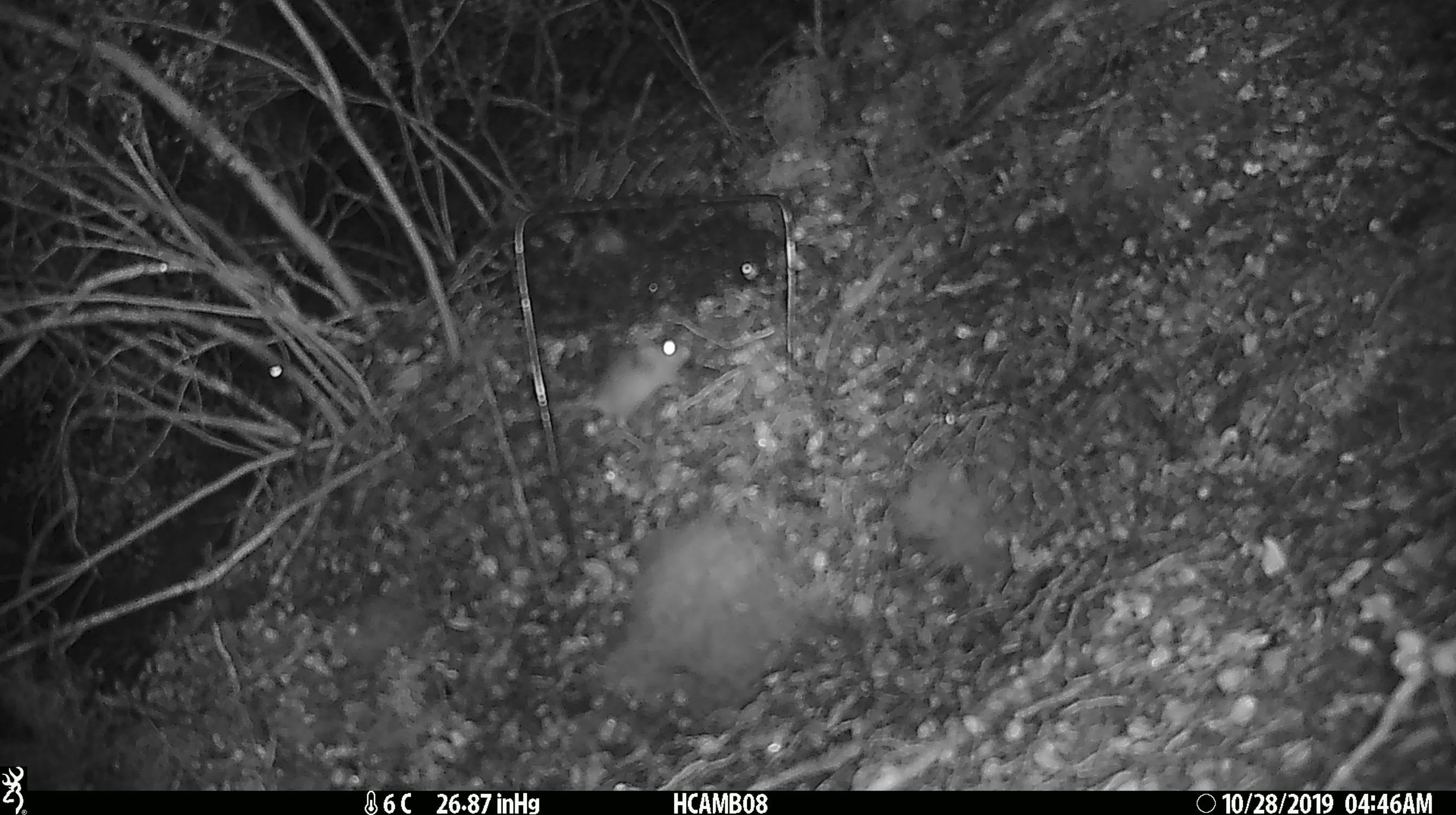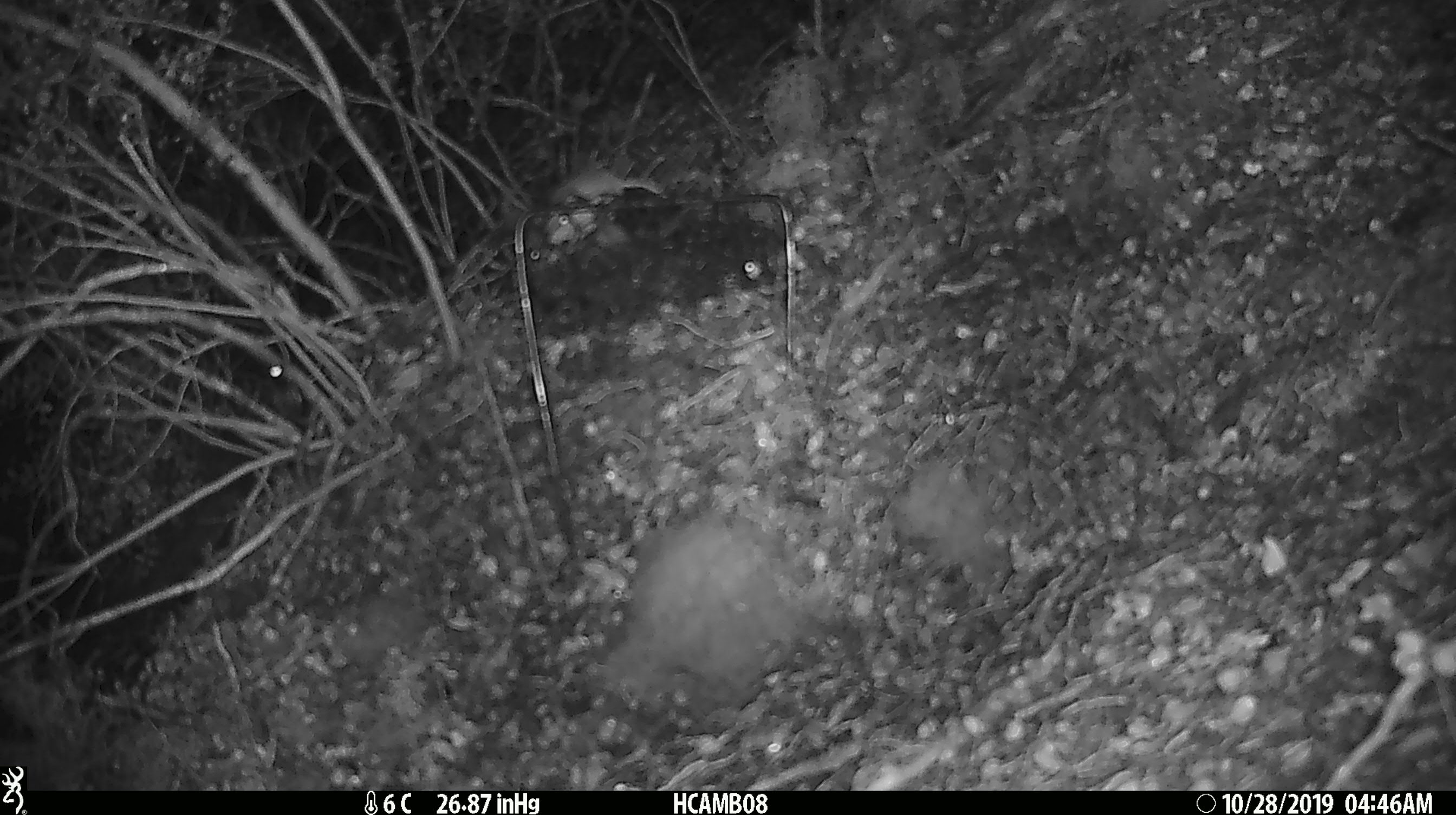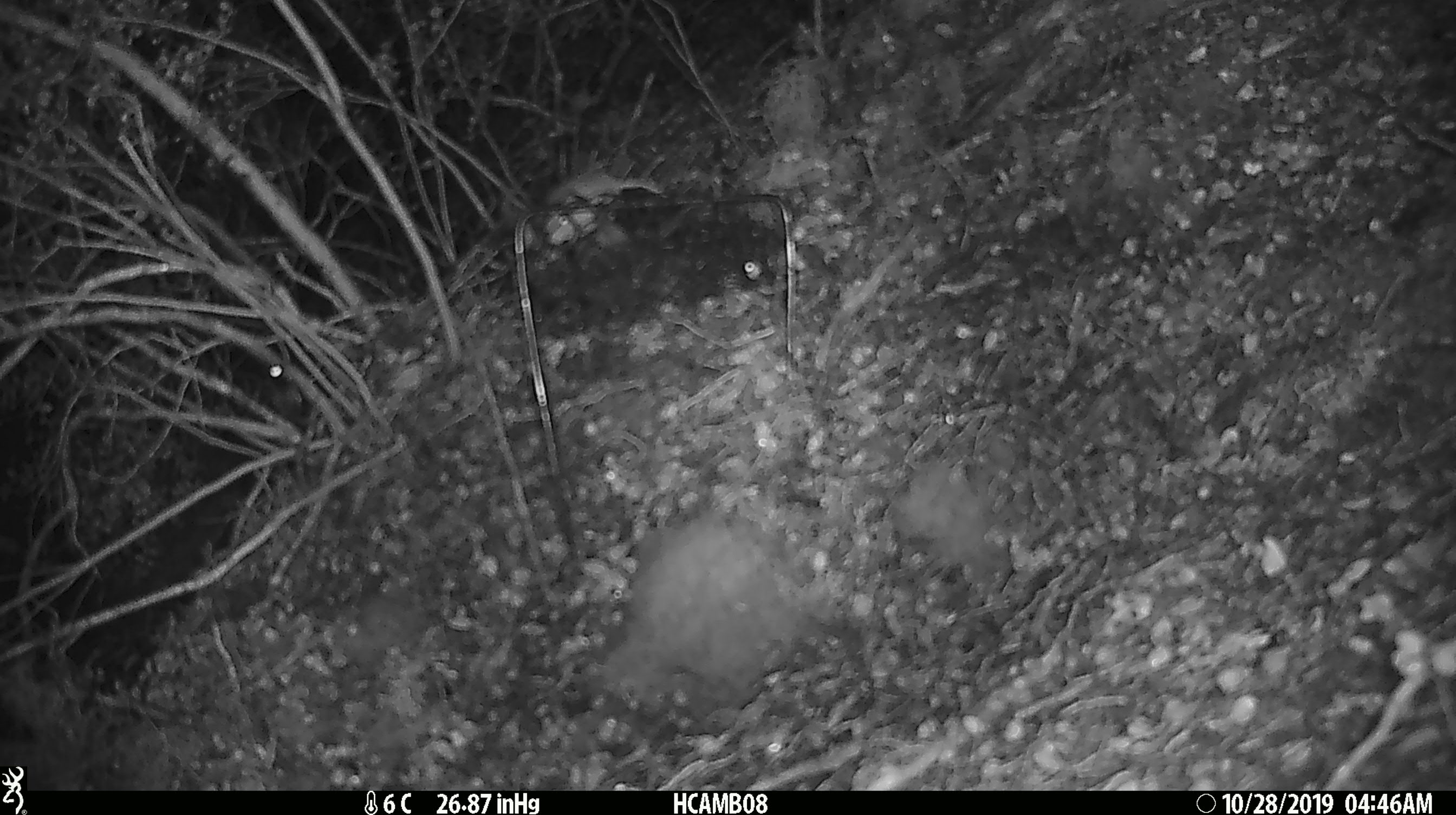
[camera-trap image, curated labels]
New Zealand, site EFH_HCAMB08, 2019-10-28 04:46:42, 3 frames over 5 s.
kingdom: Animalia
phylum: Chordata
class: Mammalia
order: Rodentia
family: Muridae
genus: Mus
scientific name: Mus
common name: mouse